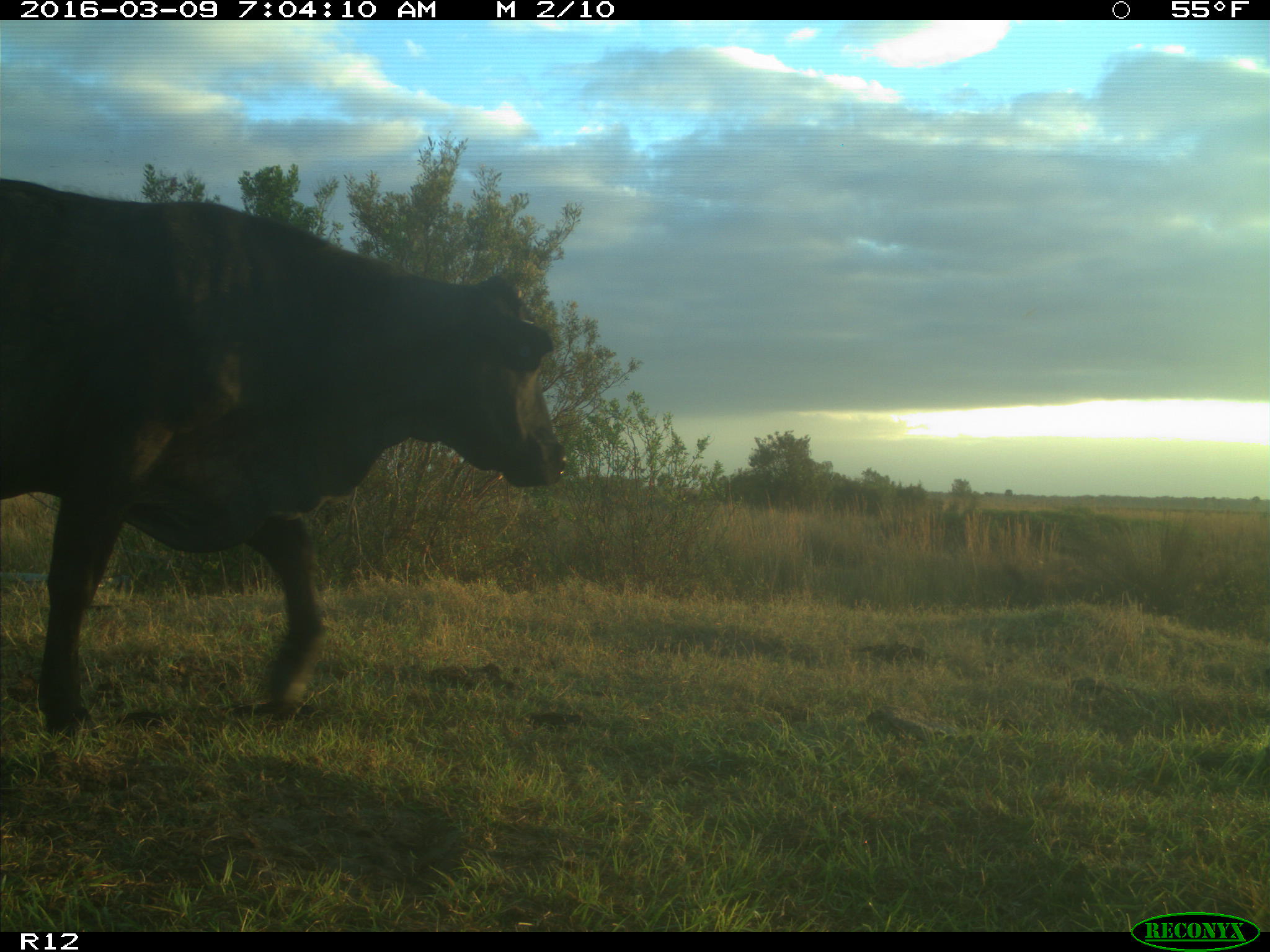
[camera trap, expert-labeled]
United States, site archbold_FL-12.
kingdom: Animalia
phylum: Chordata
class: Mammalia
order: Artiodactyla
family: Bovidae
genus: Bos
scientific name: Bos taurus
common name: domestic cow